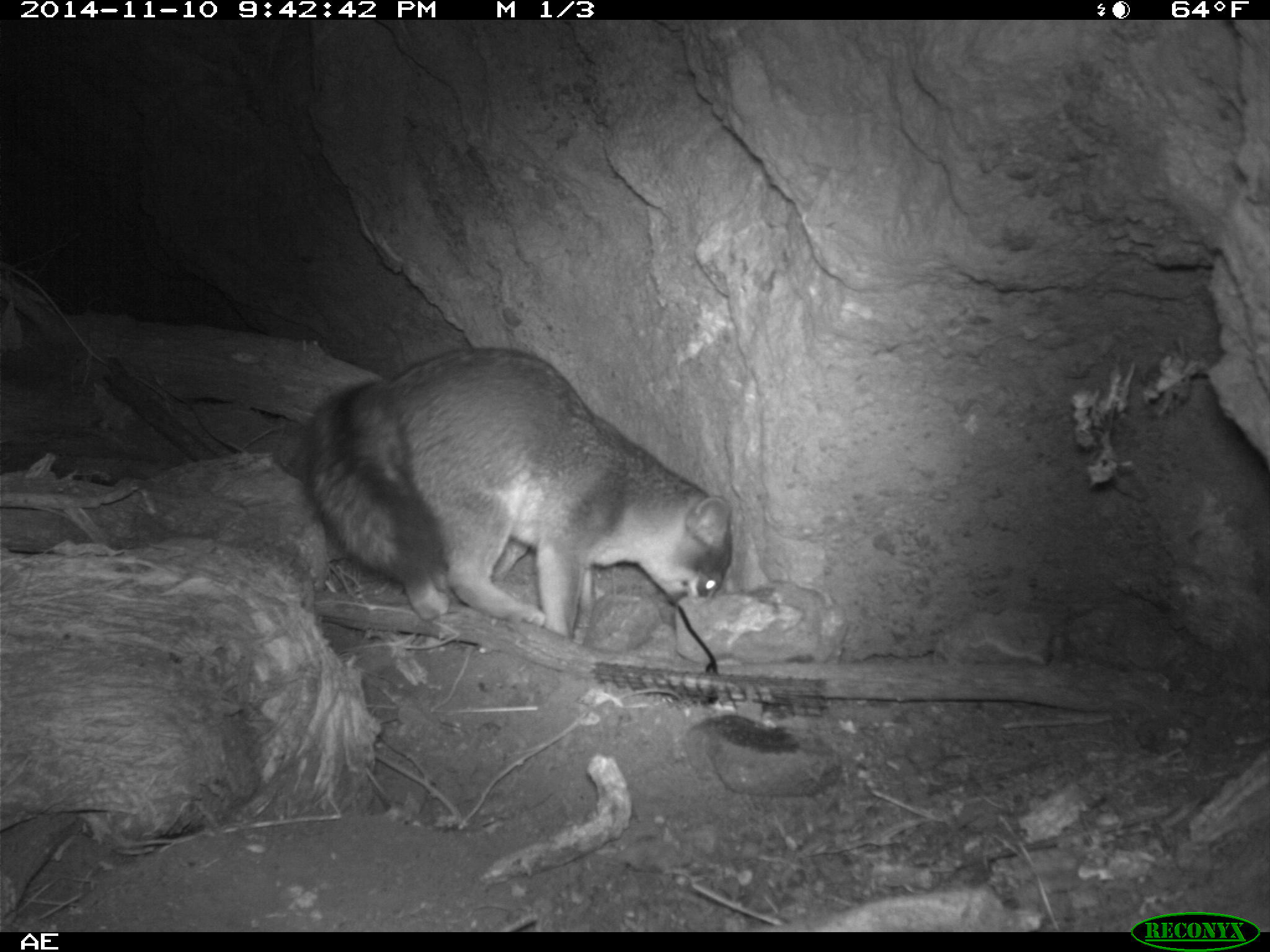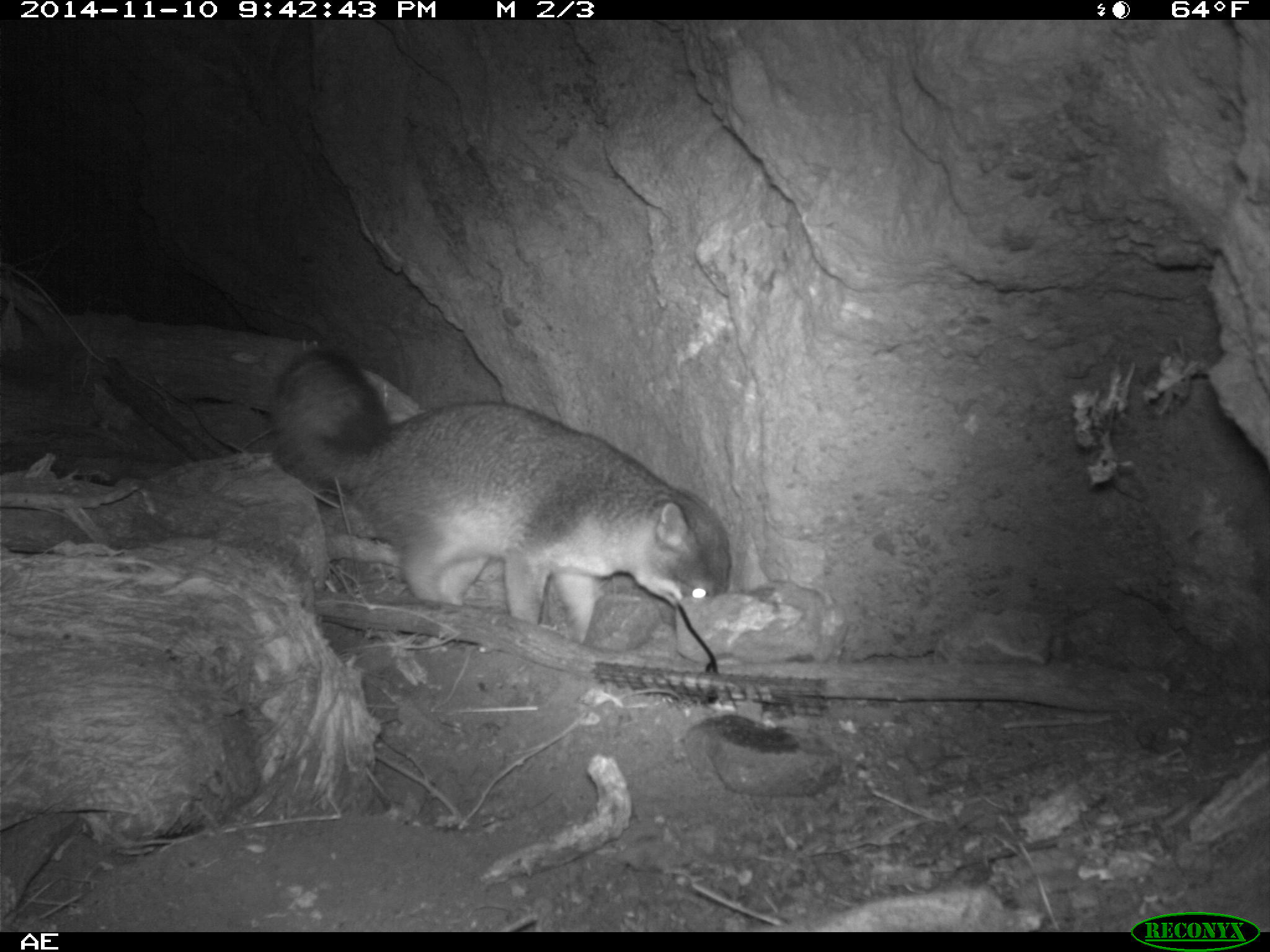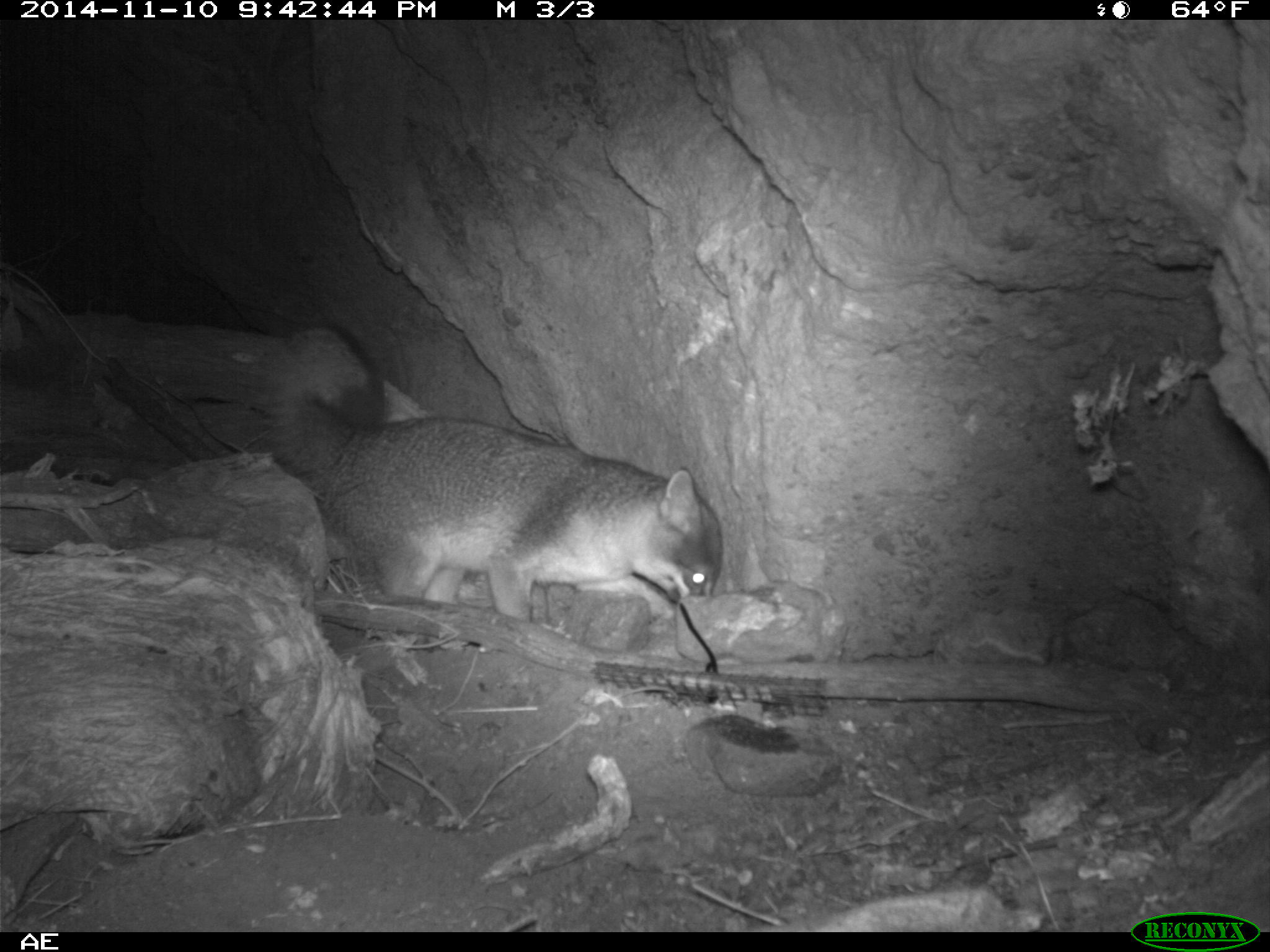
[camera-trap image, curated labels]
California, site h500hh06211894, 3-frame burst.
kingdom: Animalia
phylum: Chordata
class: Mammalia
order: Carnivora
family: Canidae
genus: Urocyon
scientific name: Urocyon littoralis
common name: island fox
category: fox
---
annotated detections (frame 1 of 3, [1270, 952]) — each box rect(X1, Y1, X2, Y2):
fox: rect(273, 346, 732, 641)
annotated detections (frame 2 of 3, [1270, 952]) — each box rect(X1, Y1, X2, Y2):
fox: rect(264, 347, 734, 652)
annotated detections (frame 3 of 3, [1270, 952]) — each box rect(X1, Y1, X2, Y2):
fox: rect(251, 324, 721, 654)